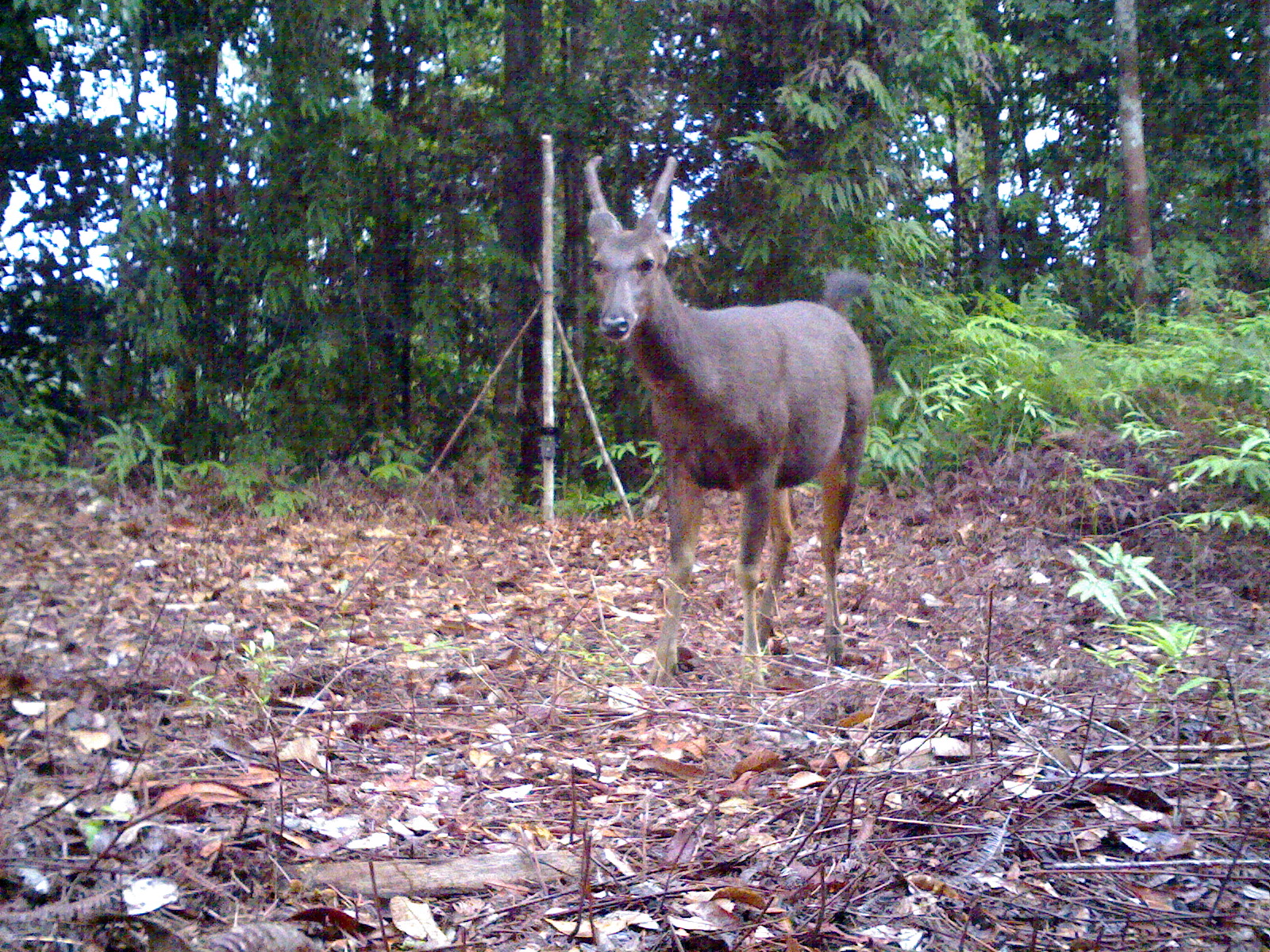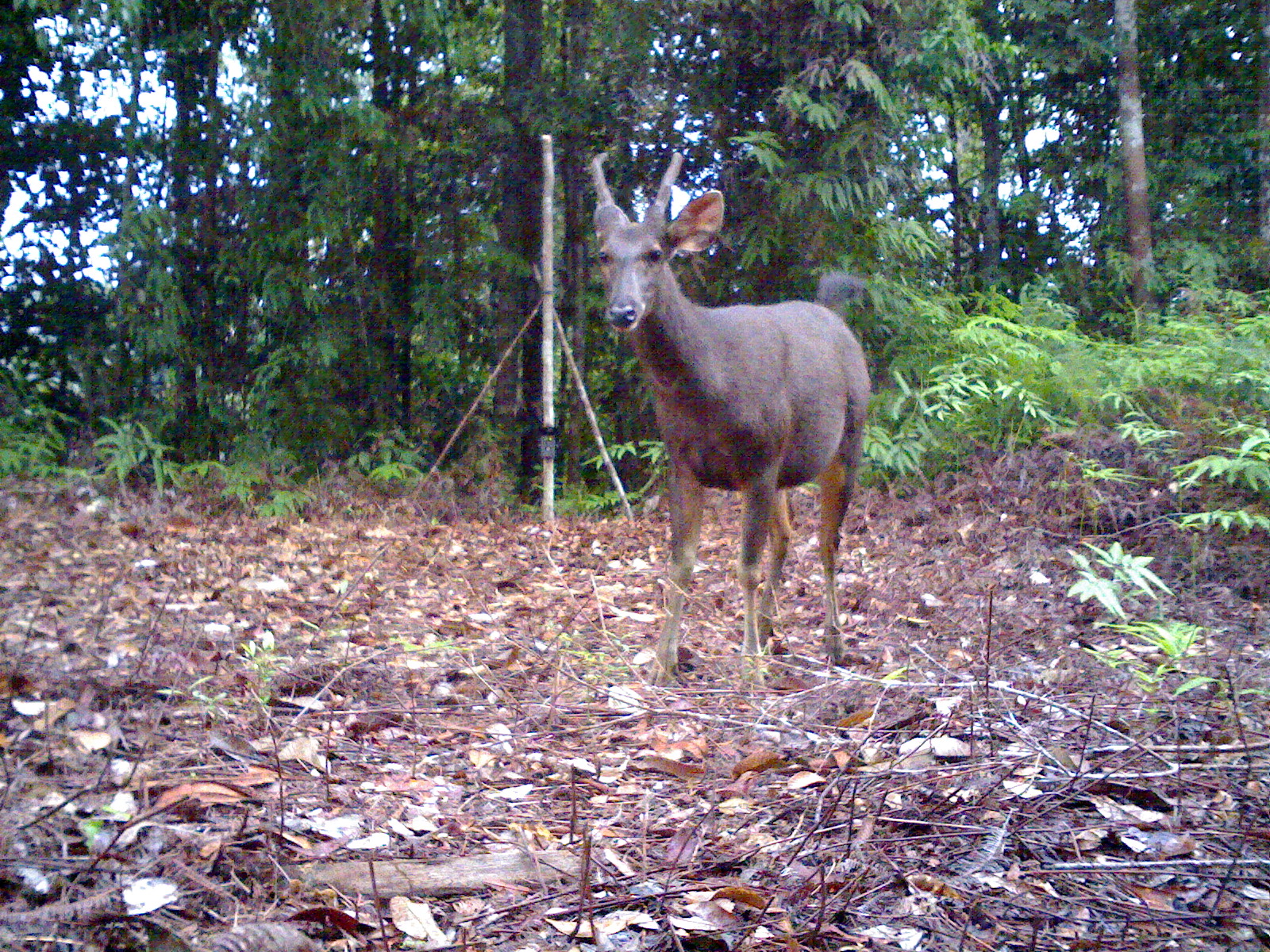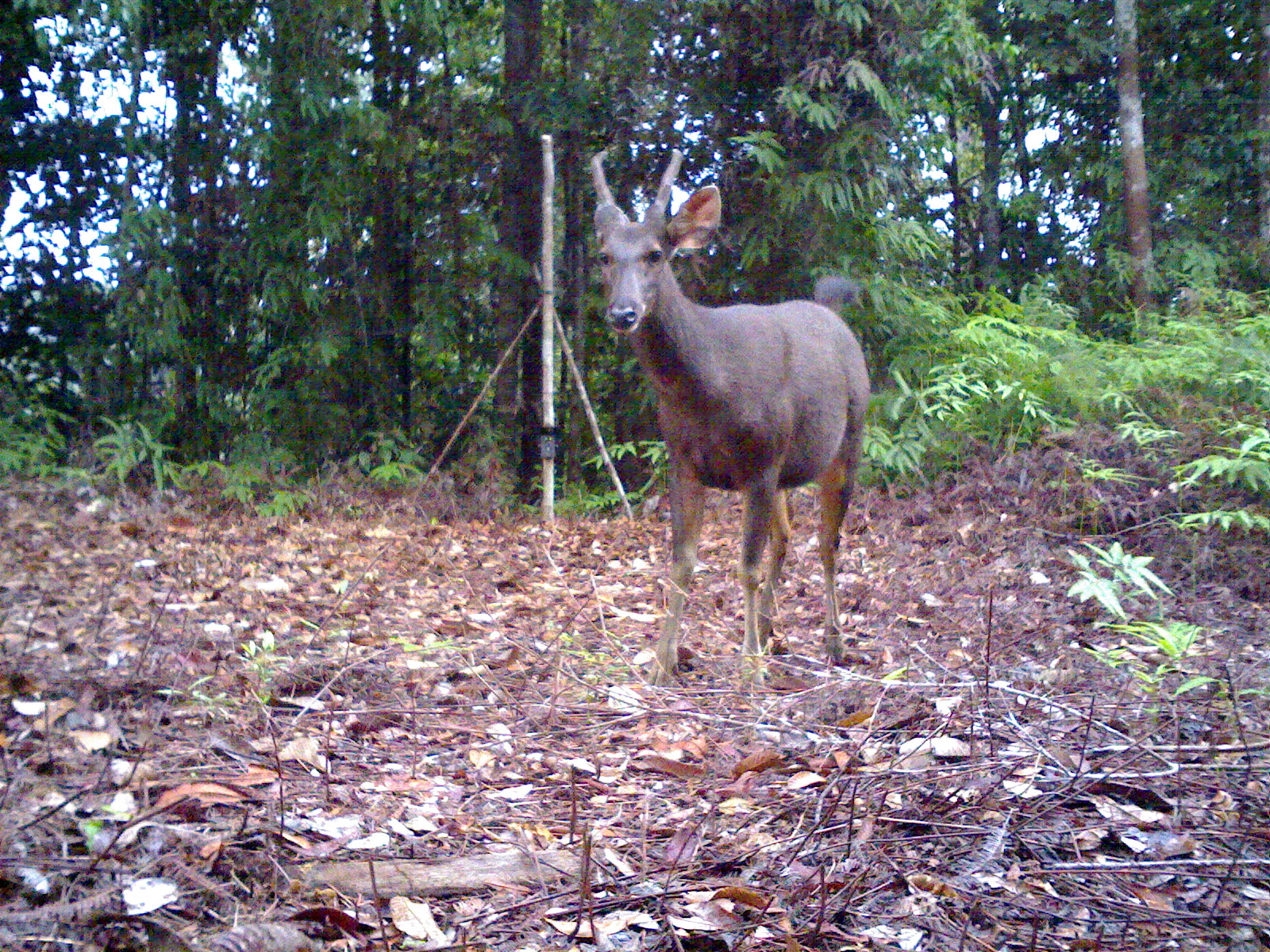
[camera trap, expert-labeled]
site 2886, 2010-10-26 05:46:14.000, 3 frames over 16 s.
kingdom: Animalia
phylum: Chordata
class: Mammalia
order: Artiodactyla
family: Cervidae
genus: Rusa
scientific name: Rusa unicolor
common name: sambar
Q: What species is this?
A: Rusa unicolor (sambar).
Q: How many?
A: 1.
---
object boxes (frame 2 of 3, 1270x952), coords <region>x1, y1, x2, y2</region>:
rusa unicolor: <region>584, 150, 874, 695</region>